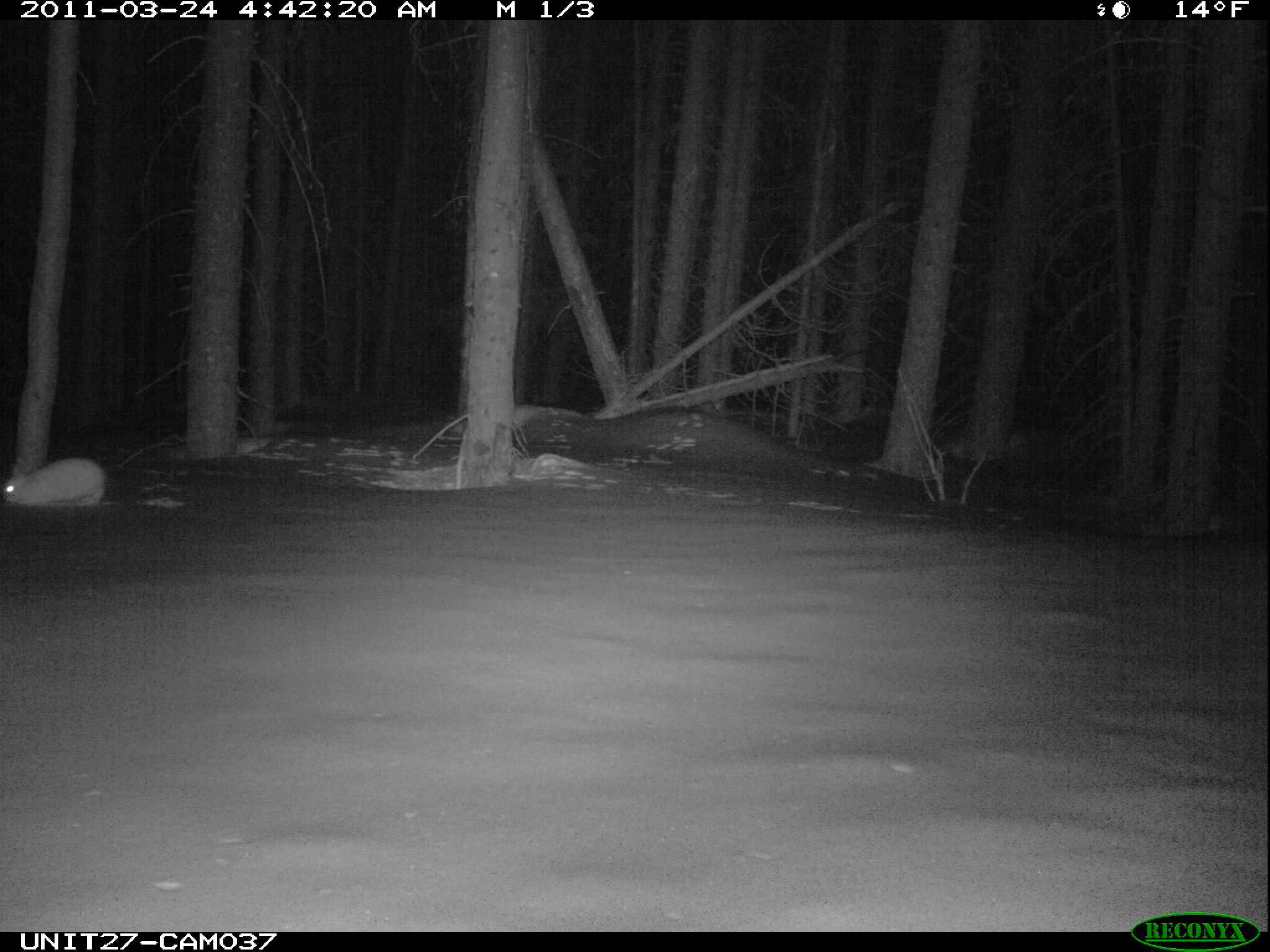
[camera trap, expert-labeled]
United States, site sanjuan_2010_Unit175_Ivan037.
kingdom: Animalia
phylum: Chordata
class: Mammalia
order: Lagomorpha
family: Leporidae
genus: Lepus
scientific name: Lepus americanus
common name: snowshoe hare